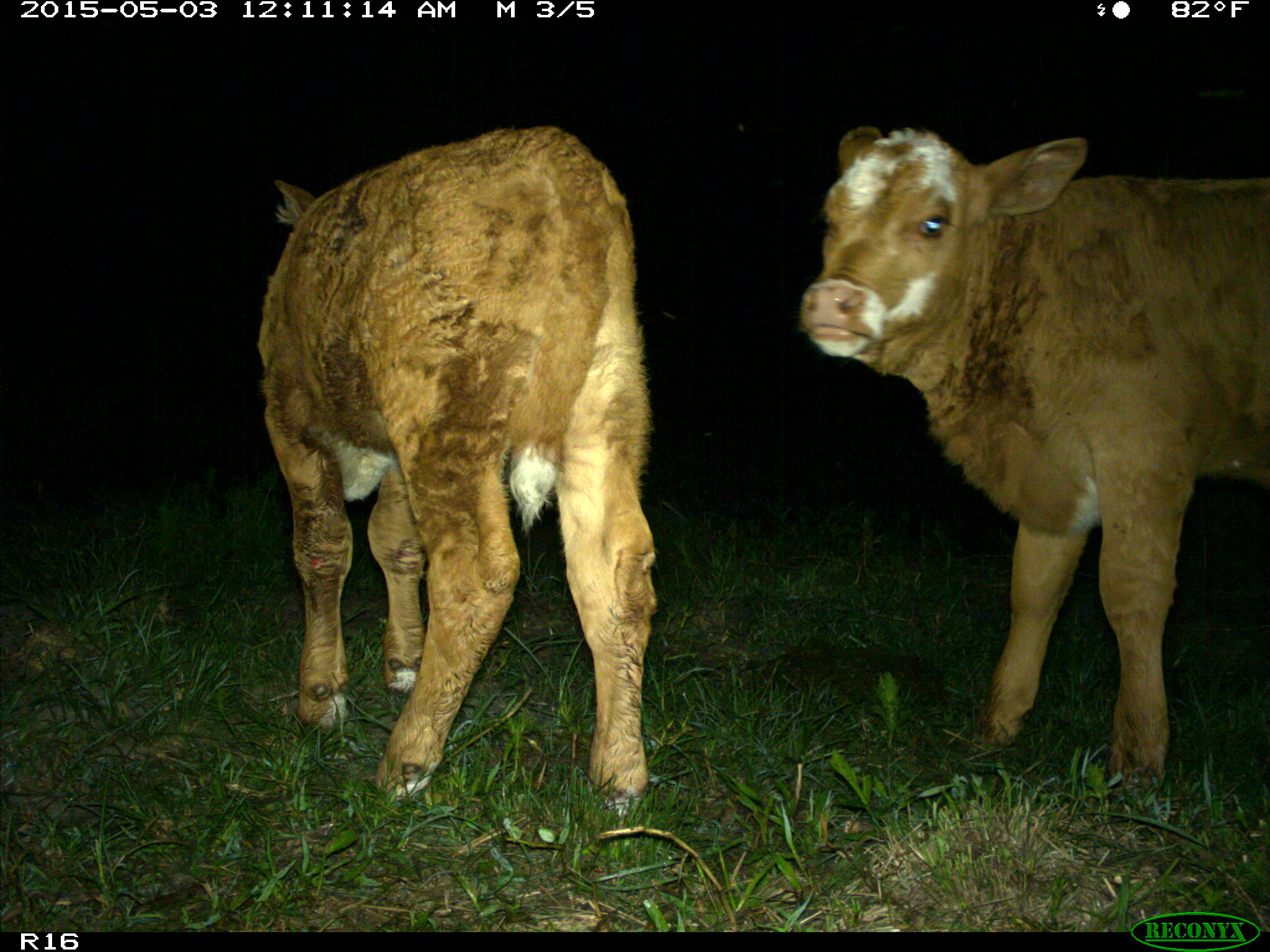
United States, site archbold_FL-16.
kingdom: Animalia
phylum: Chordata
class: Mammalia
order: Artiodactyla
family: Bovidae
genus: Bos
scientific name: Bos taurus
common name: domestic cow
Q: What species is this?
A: Bos taurus (domestic cow).